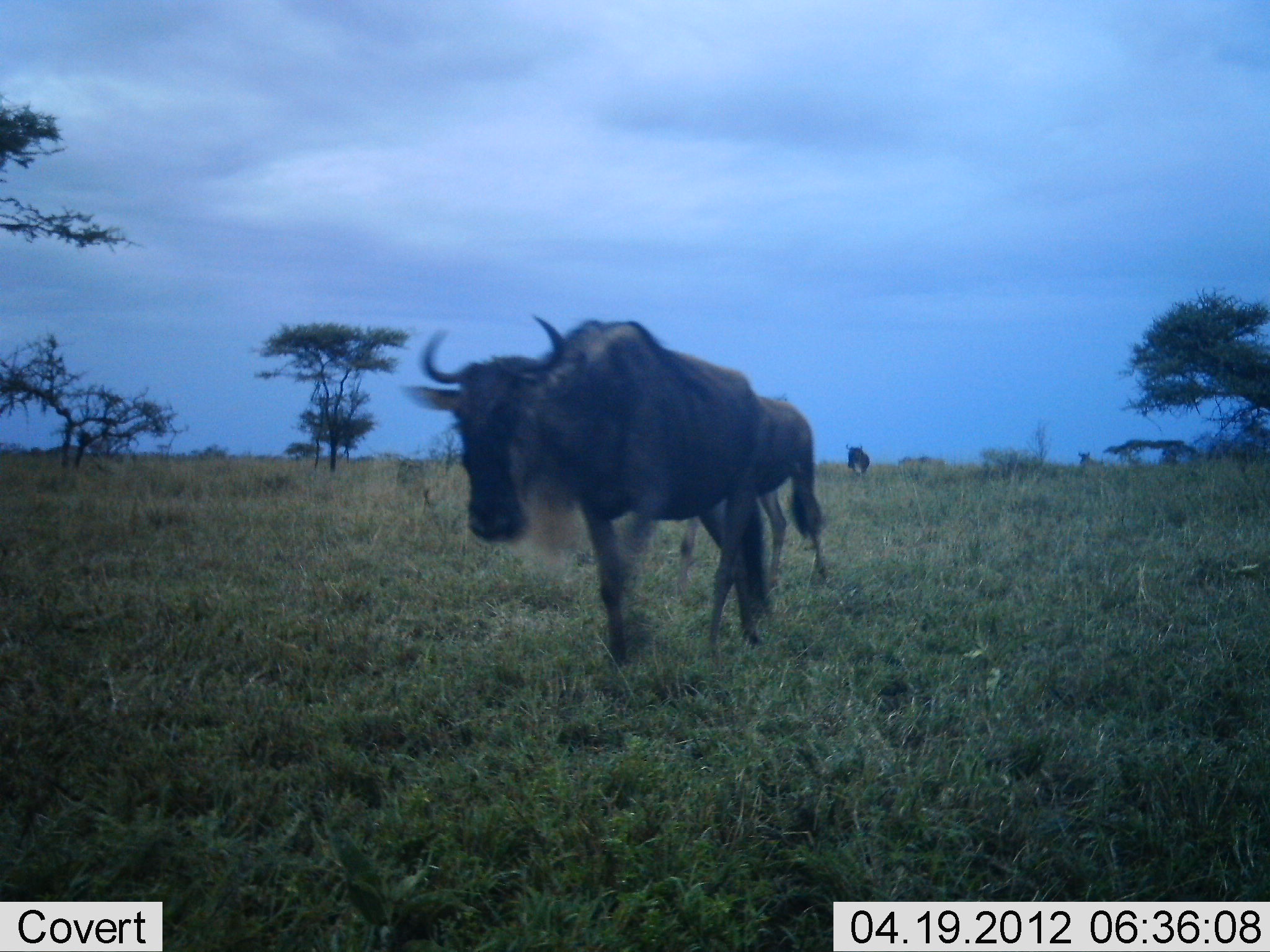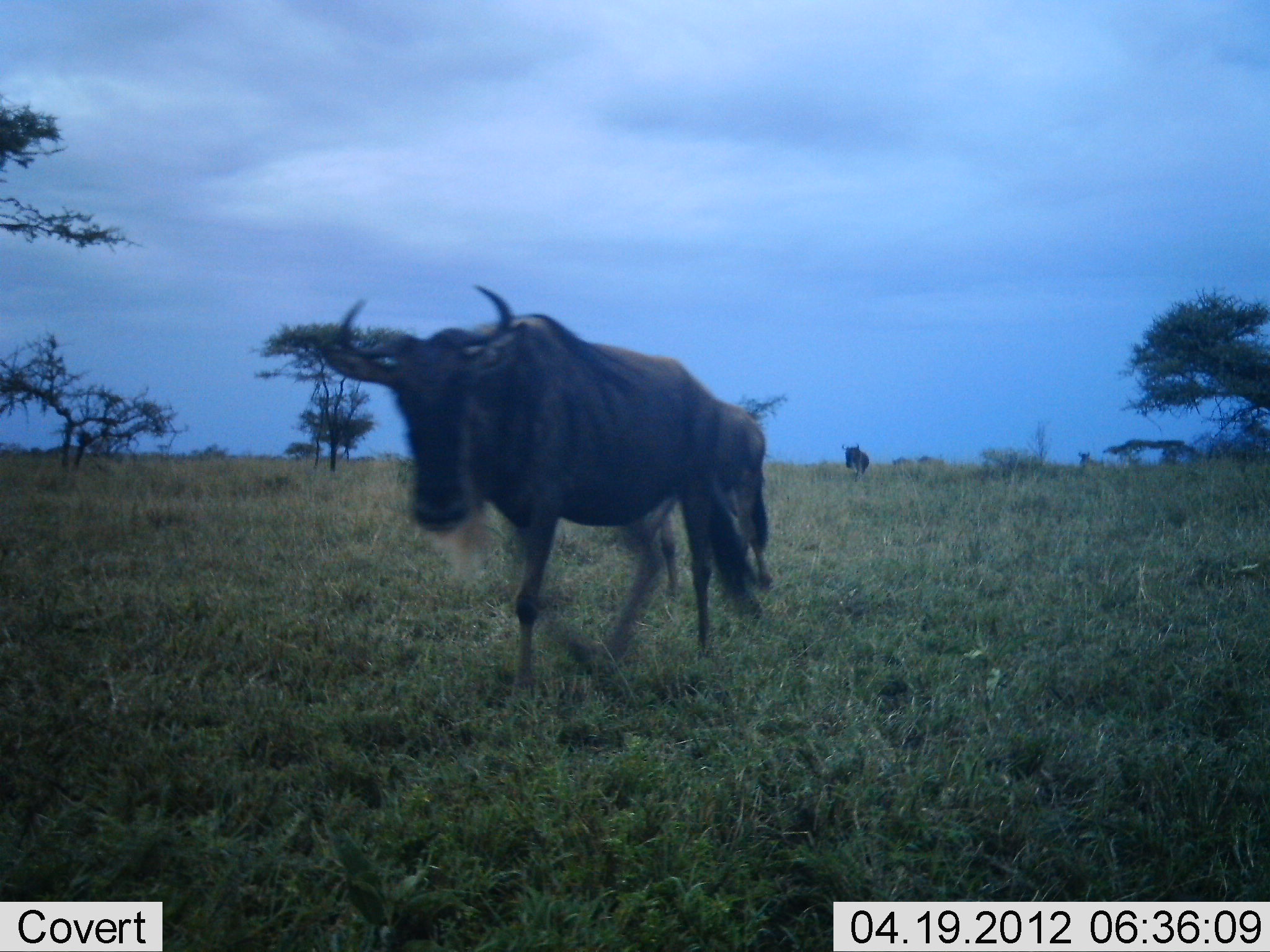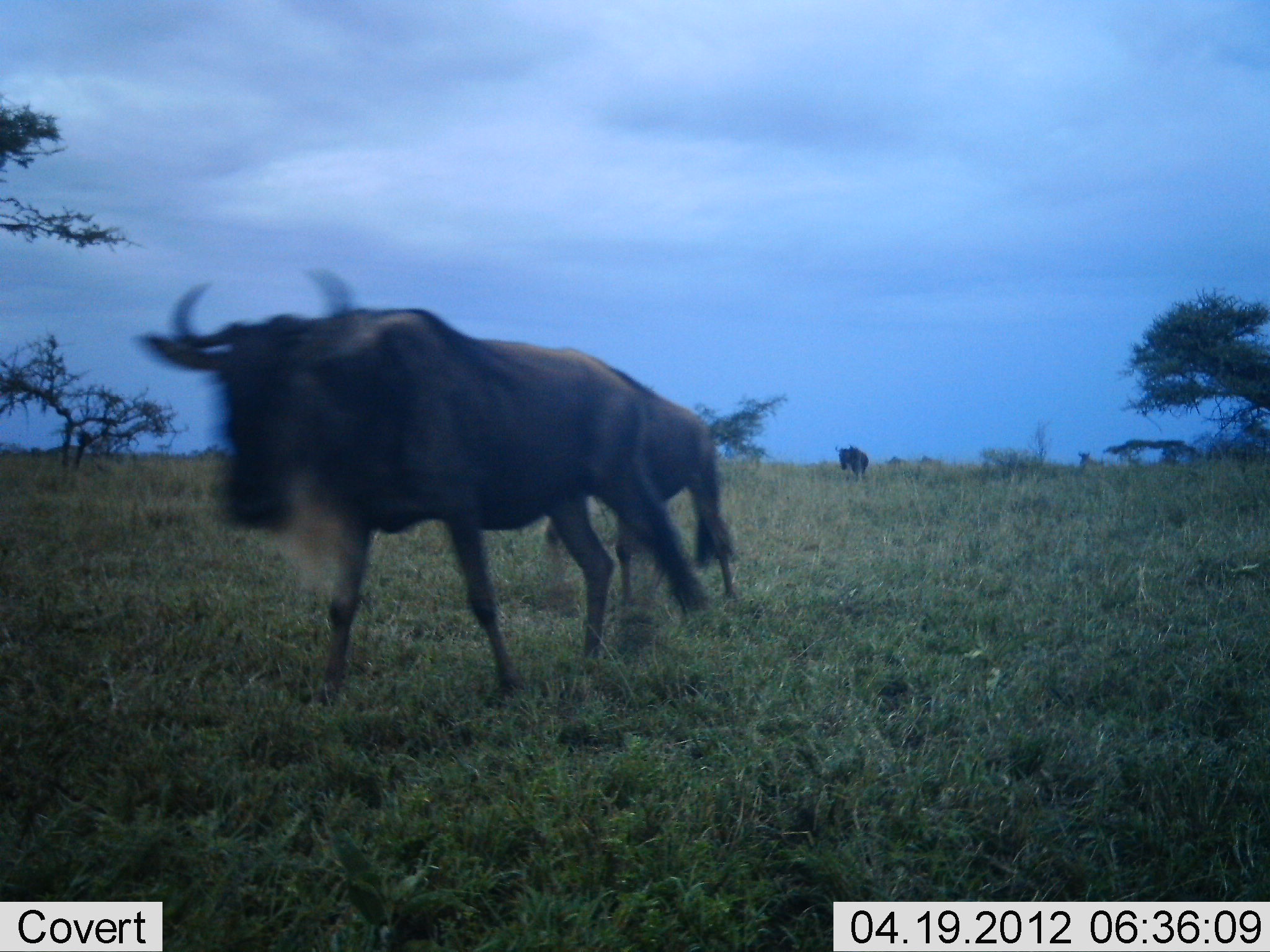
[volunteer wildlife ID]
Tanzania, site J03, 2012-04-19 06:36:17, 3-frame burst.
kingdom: Animalia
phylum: Chordata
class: Mammalia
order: Artiodactyla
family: Bovidae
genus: Connochaetes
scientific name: Connochaetes taurinus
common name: blue wildebeest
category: wildebeest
Wildebeest (blue wildebeest) (Connochaetes taurinus), count 3. Behavior (volunteer vote fractions): standing 12%, resting 0%, moving 96%, interacting 0%. Young present (vote fraction): 8%. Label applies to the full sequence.